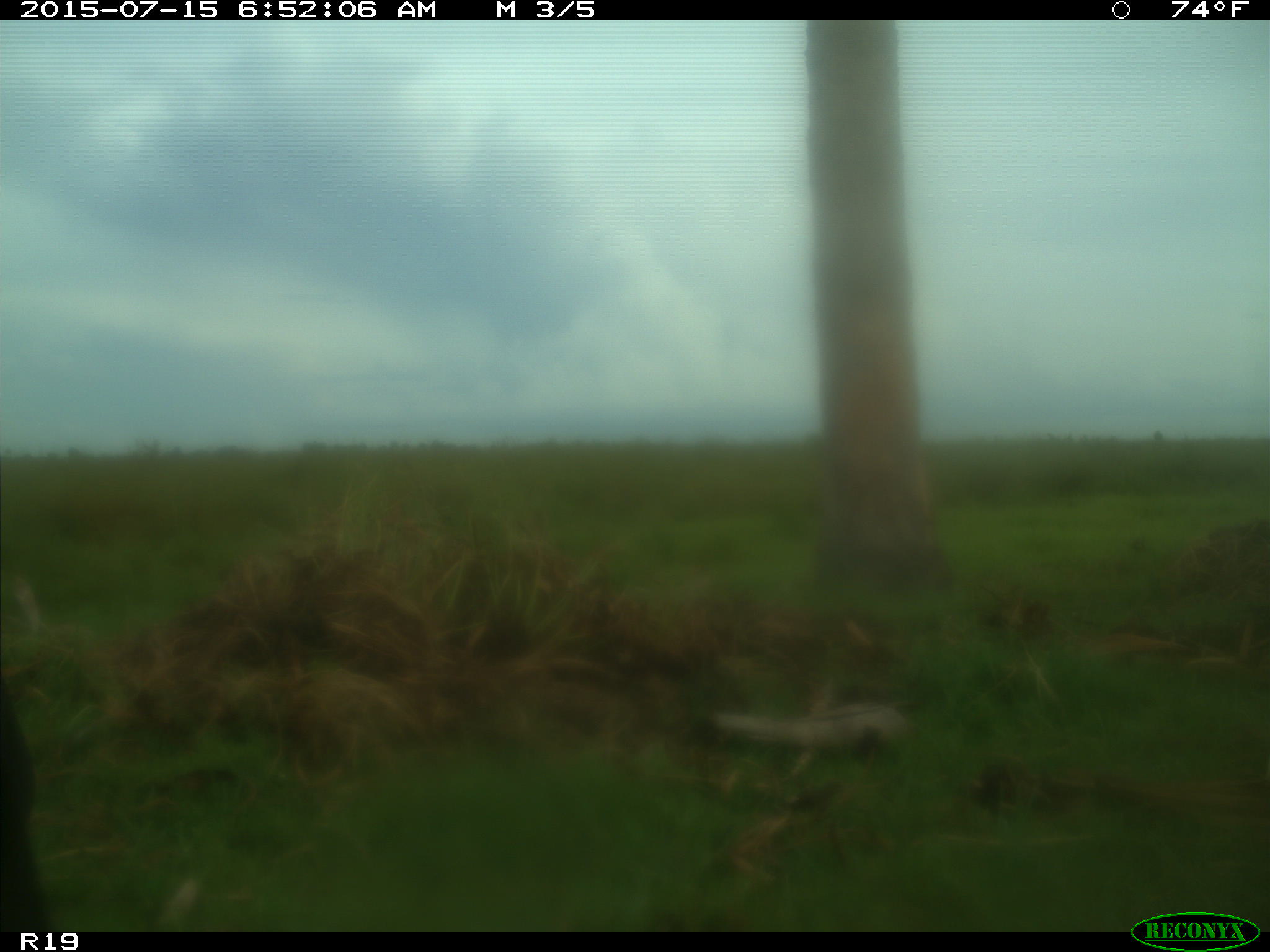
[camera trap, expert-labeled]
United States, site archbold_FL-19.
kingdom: Animalia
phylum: Chordata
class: Mammalia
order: Artiodactyla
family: Bovidae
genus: Bos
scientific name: Bos taurus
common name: domestic cow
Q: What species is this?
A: Bos taurus (domestic cow).